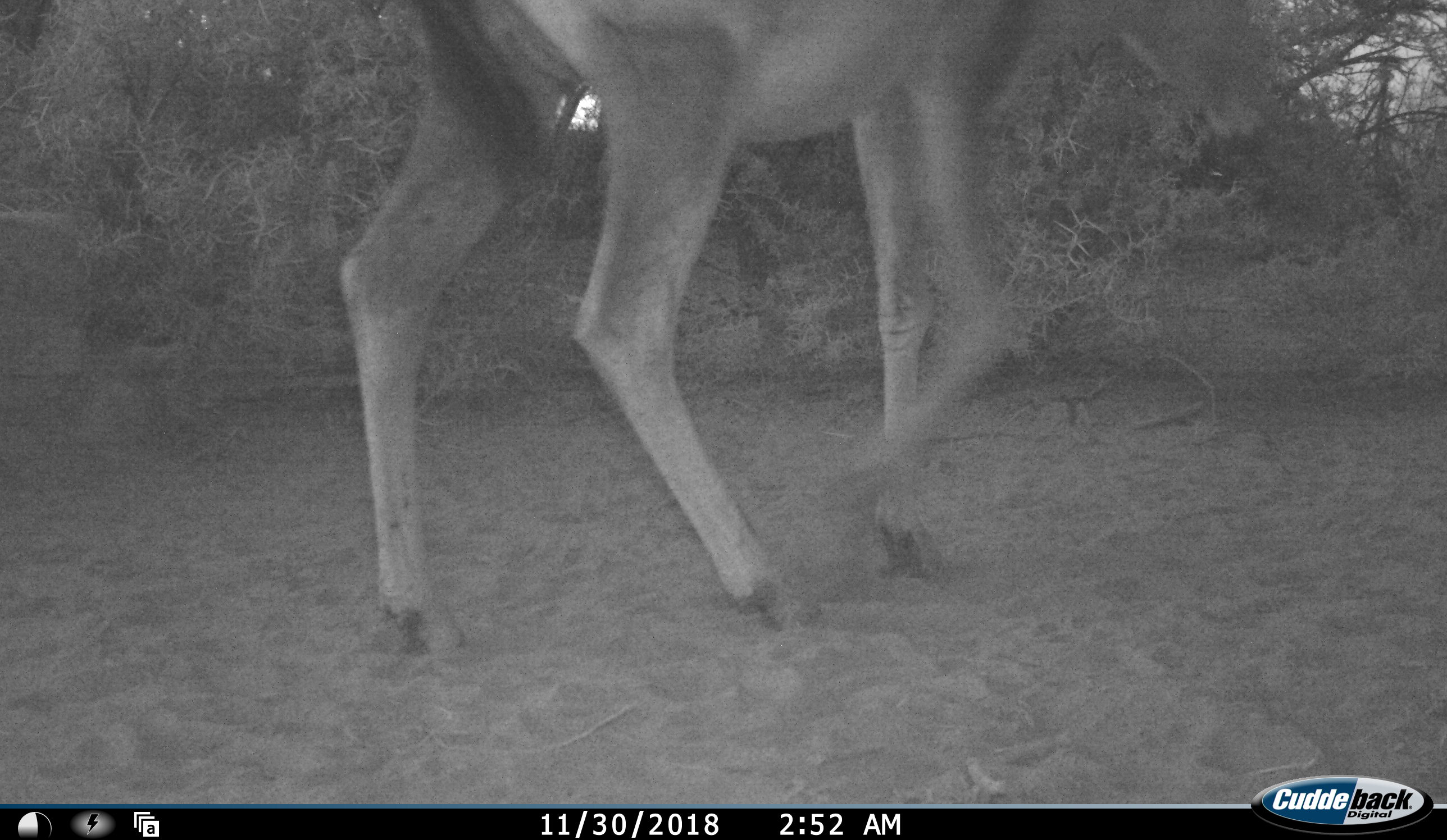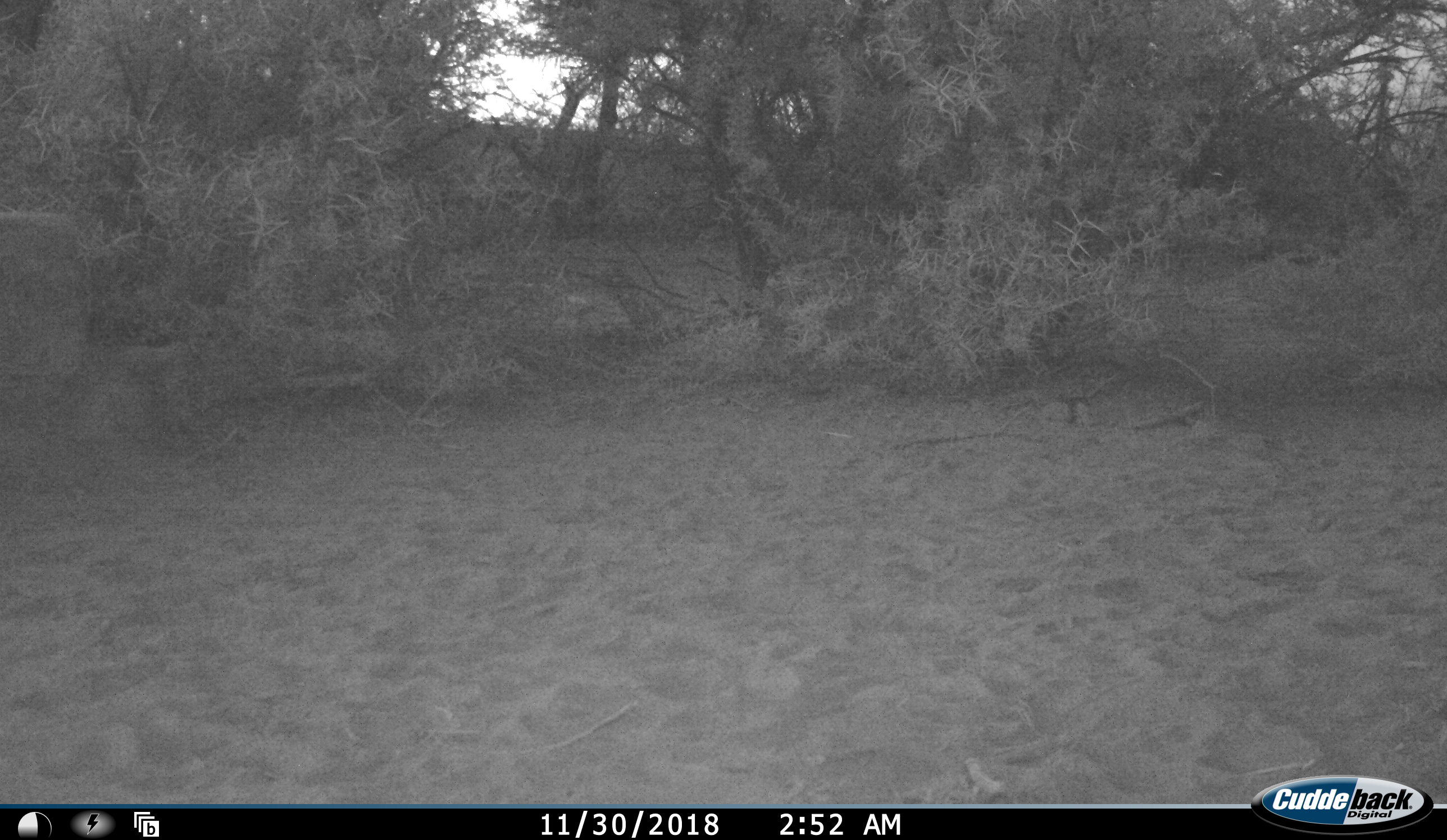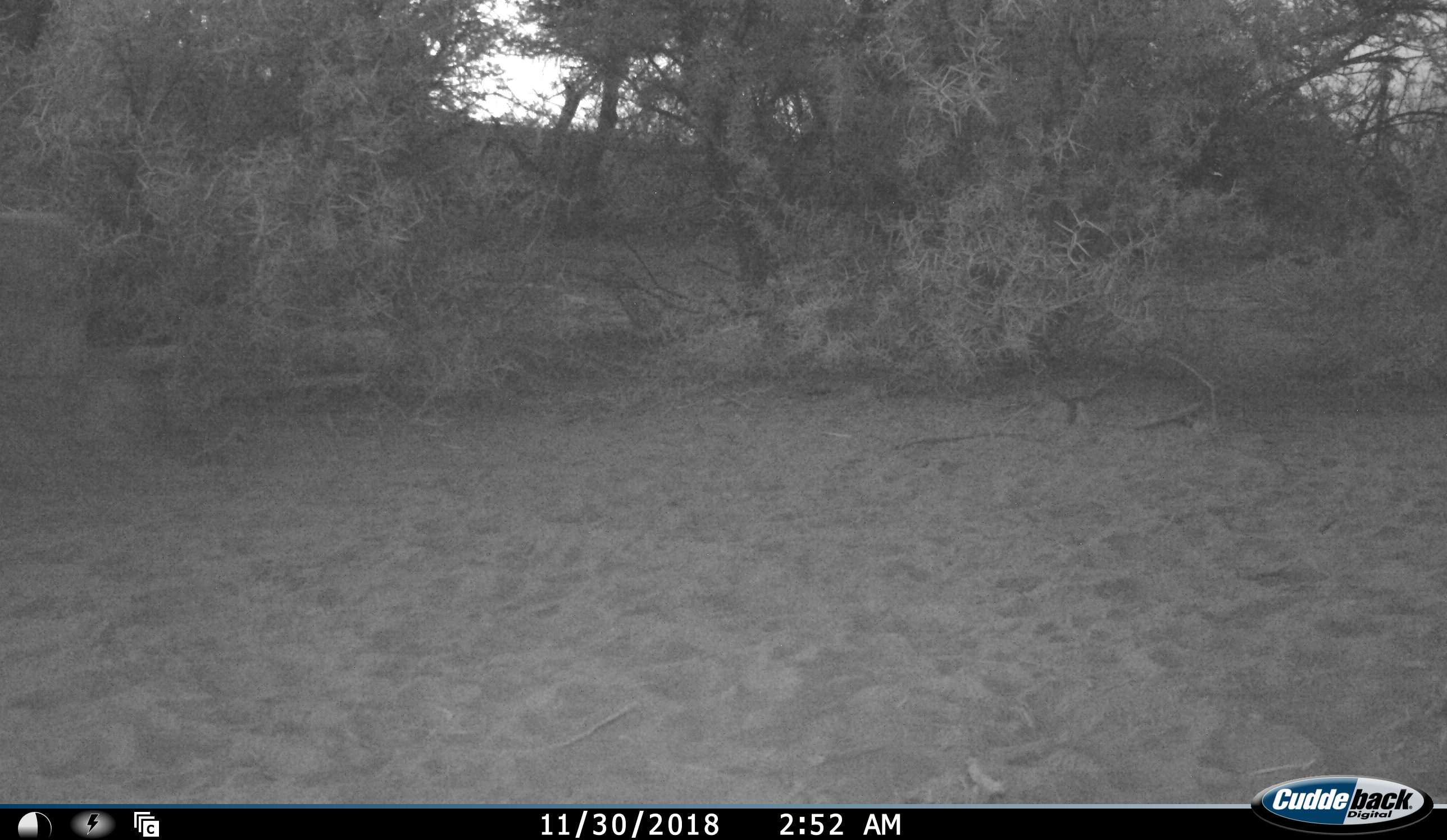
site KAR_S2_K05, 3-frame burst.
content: unidentified animal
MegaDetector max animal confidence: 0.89